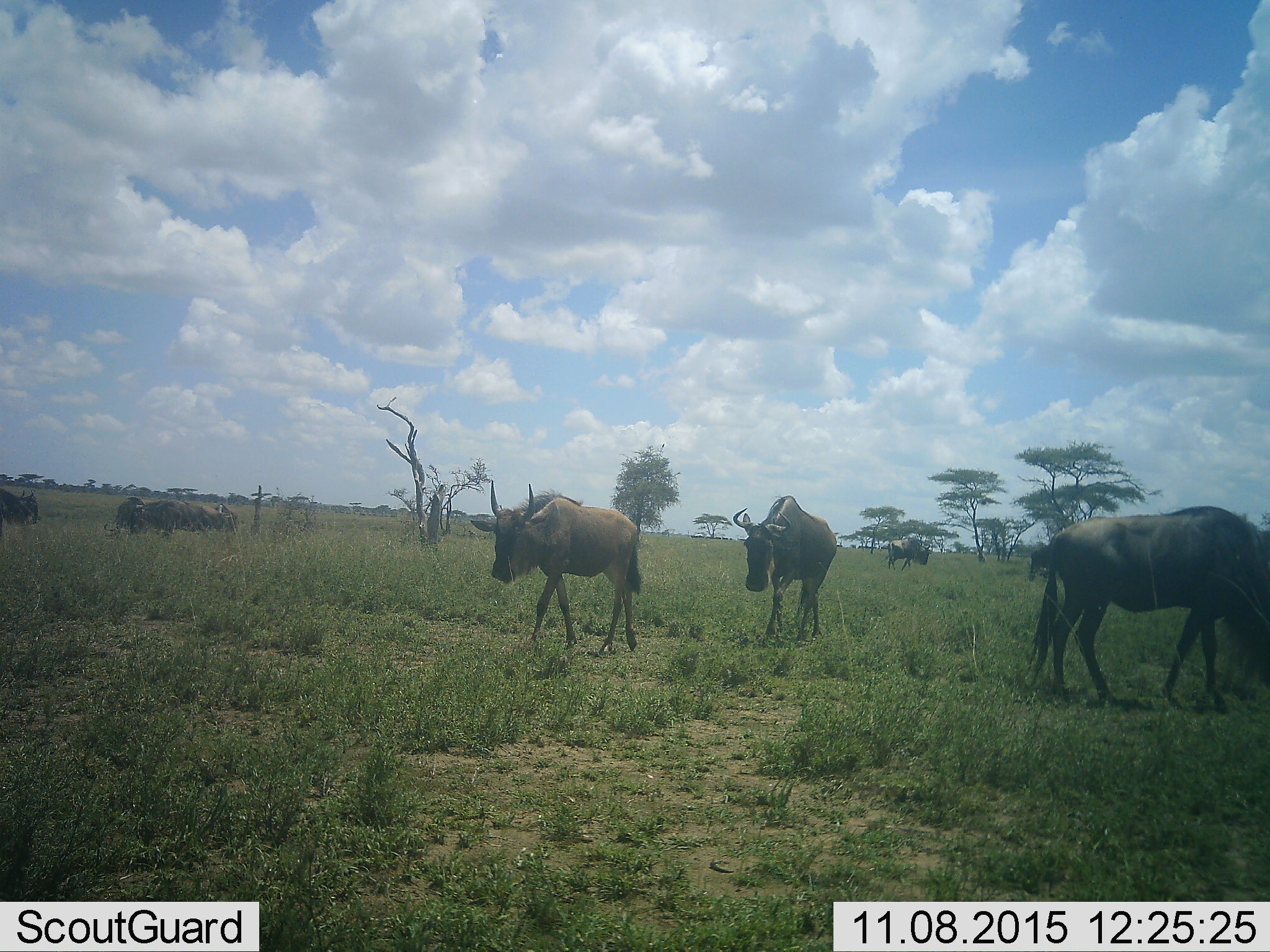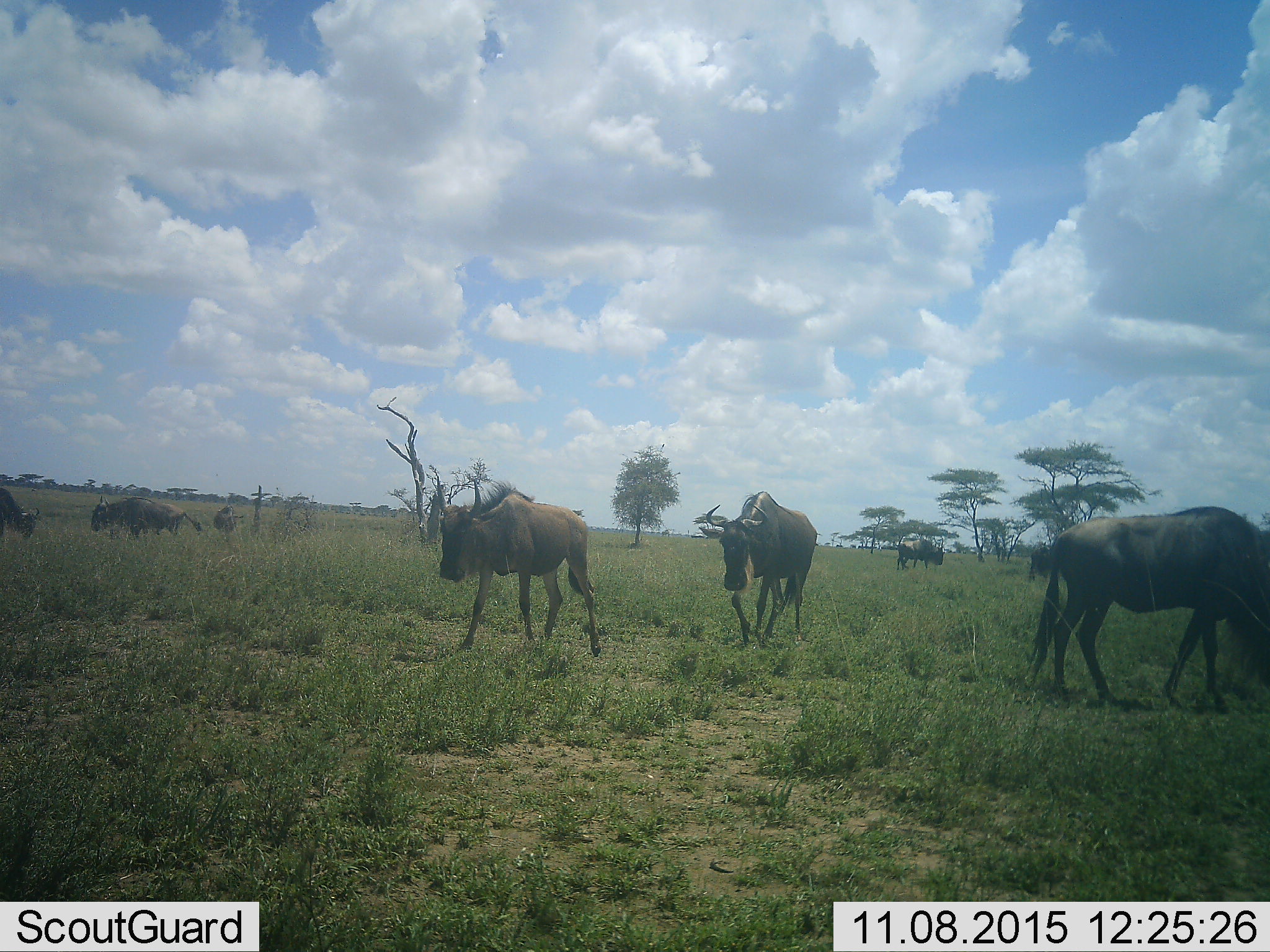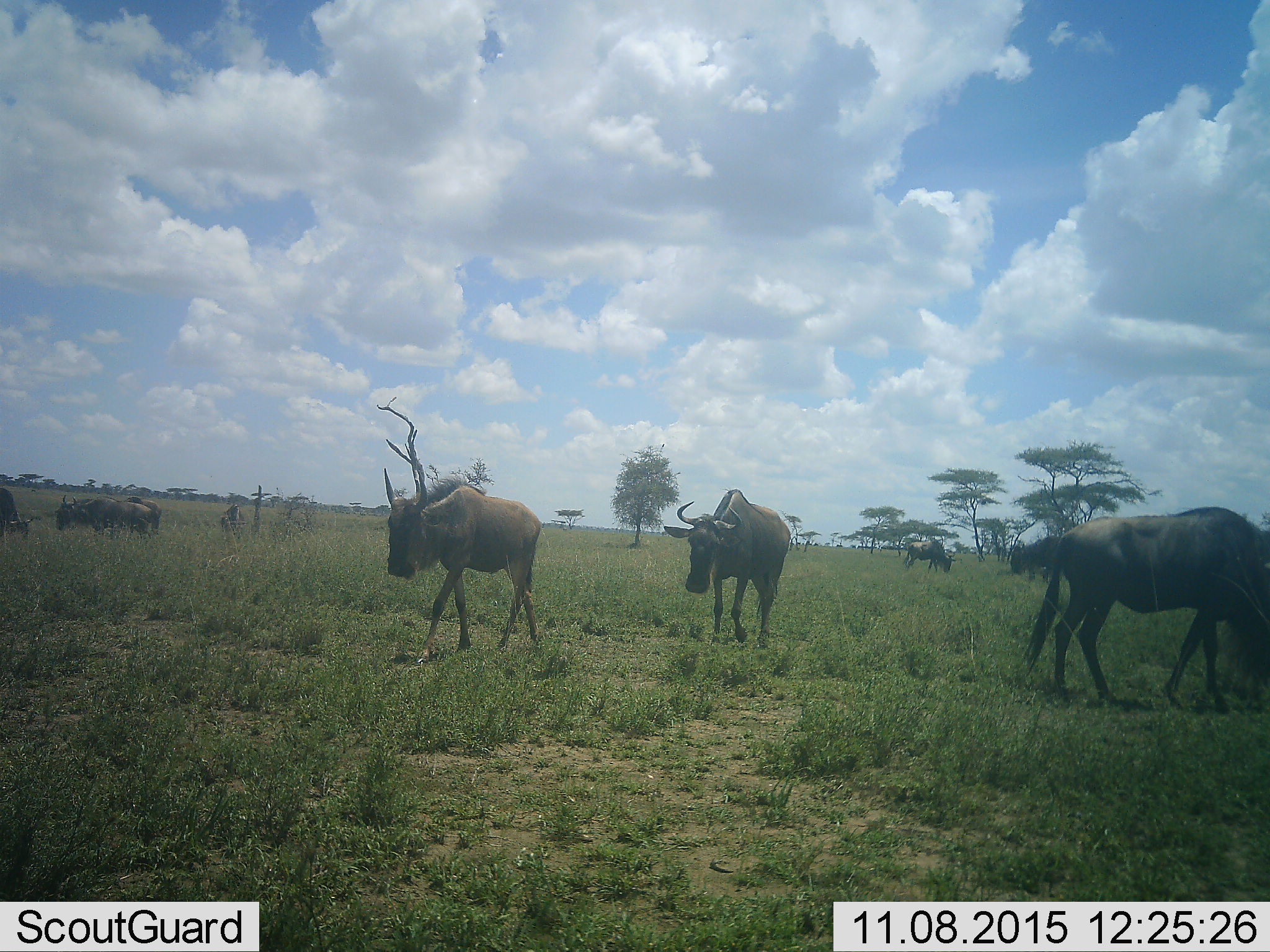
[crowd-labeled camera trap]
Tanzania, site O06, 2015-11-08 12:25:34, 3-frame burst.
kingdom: Animalia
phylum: Chordata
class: Mammalia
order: Artiodactyla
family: Bovidae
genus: Connochaetes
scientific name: Connochaetes taurinus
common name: blue wildebeest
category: wildebeest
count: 10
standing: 67%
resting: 22%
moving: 78%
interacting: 0%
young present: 0%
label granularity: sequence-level